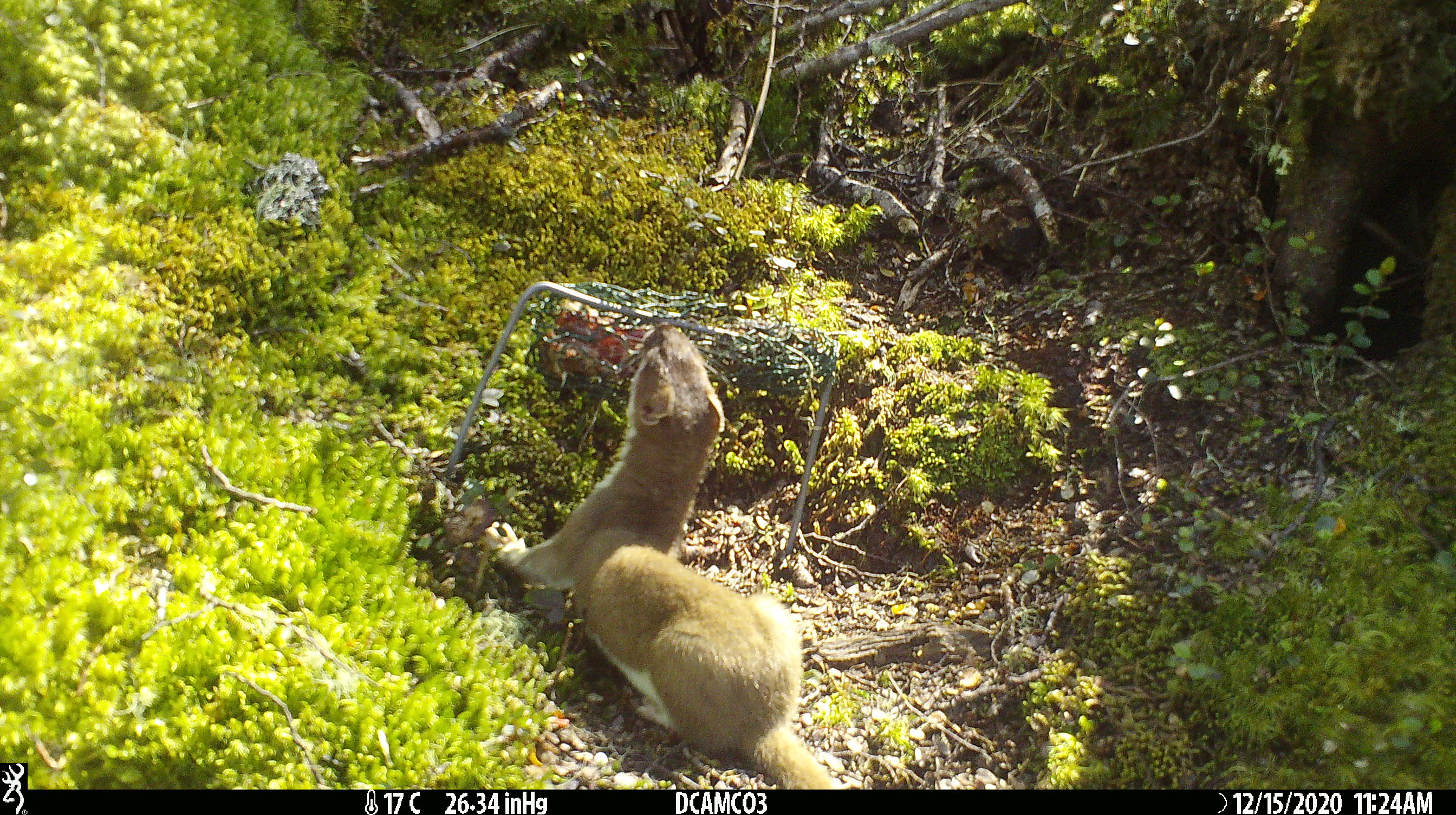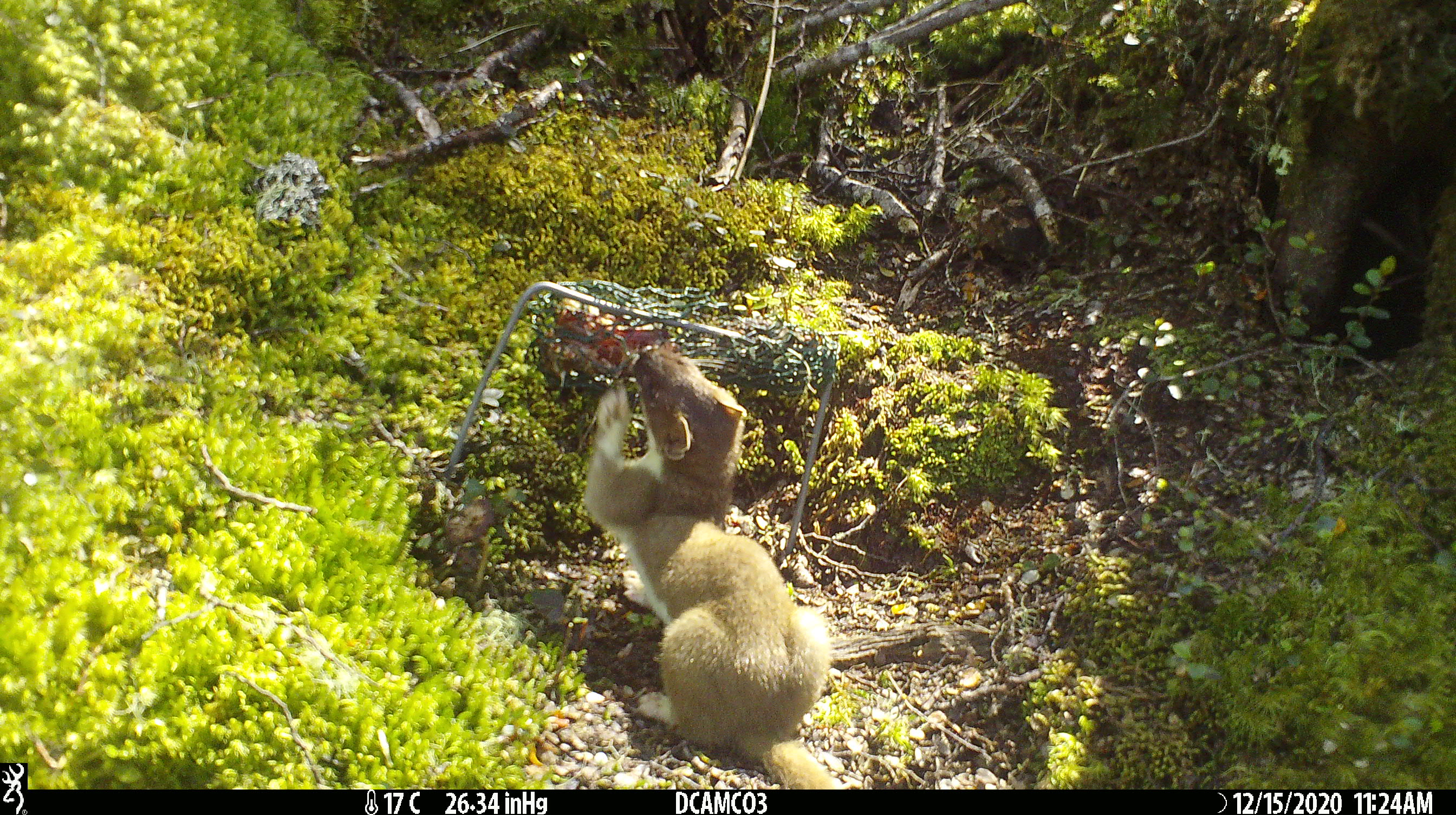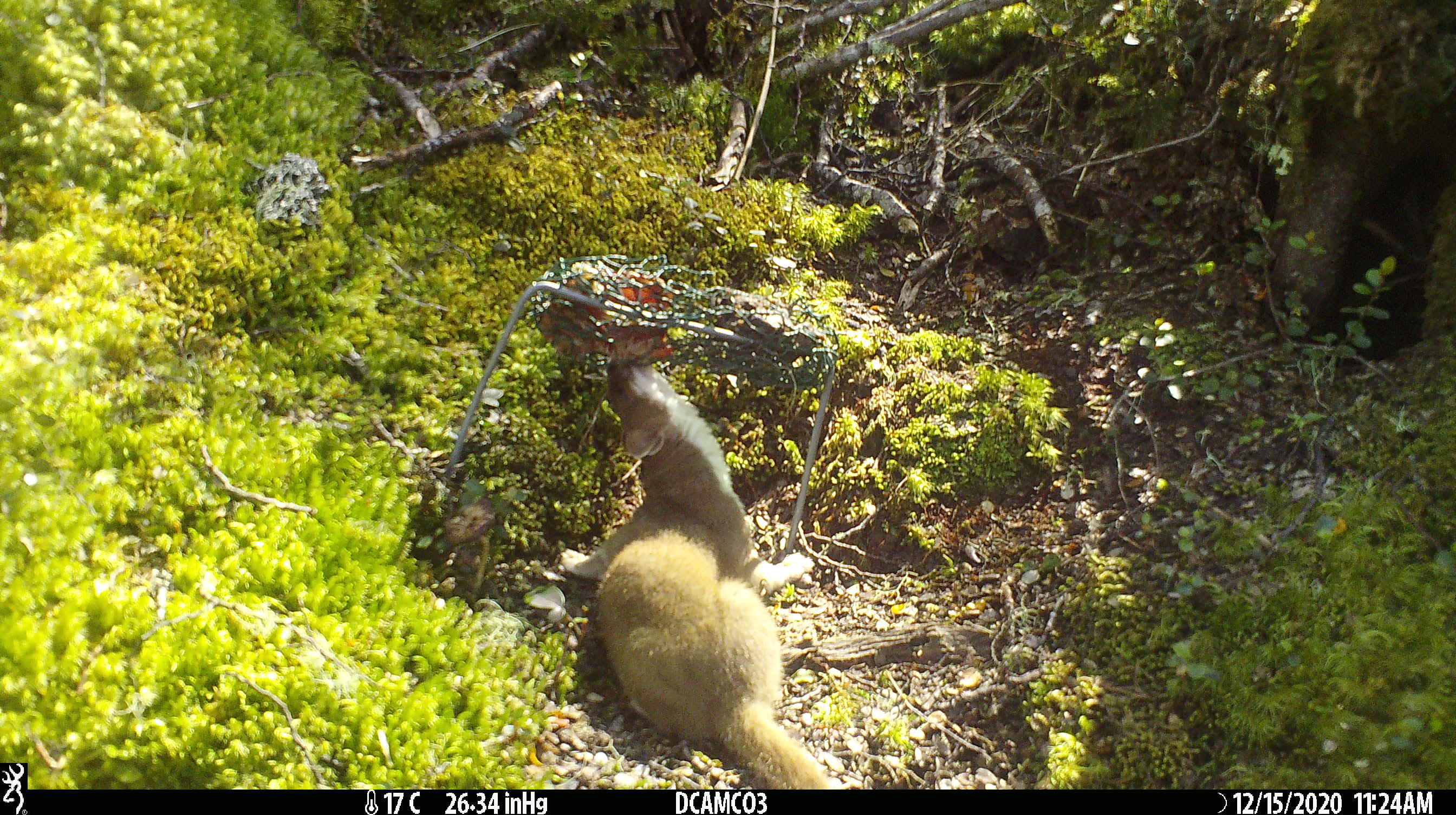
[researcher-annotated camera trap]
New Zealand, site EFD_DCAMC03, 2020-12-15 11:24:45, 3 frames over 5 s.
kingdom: Animalia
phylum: Chordata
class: Mammalia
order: Carnivora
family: Mustelidae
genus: Mustela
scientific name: Mustela erminea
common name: stoat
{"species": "stoat (Mustela erminea)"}